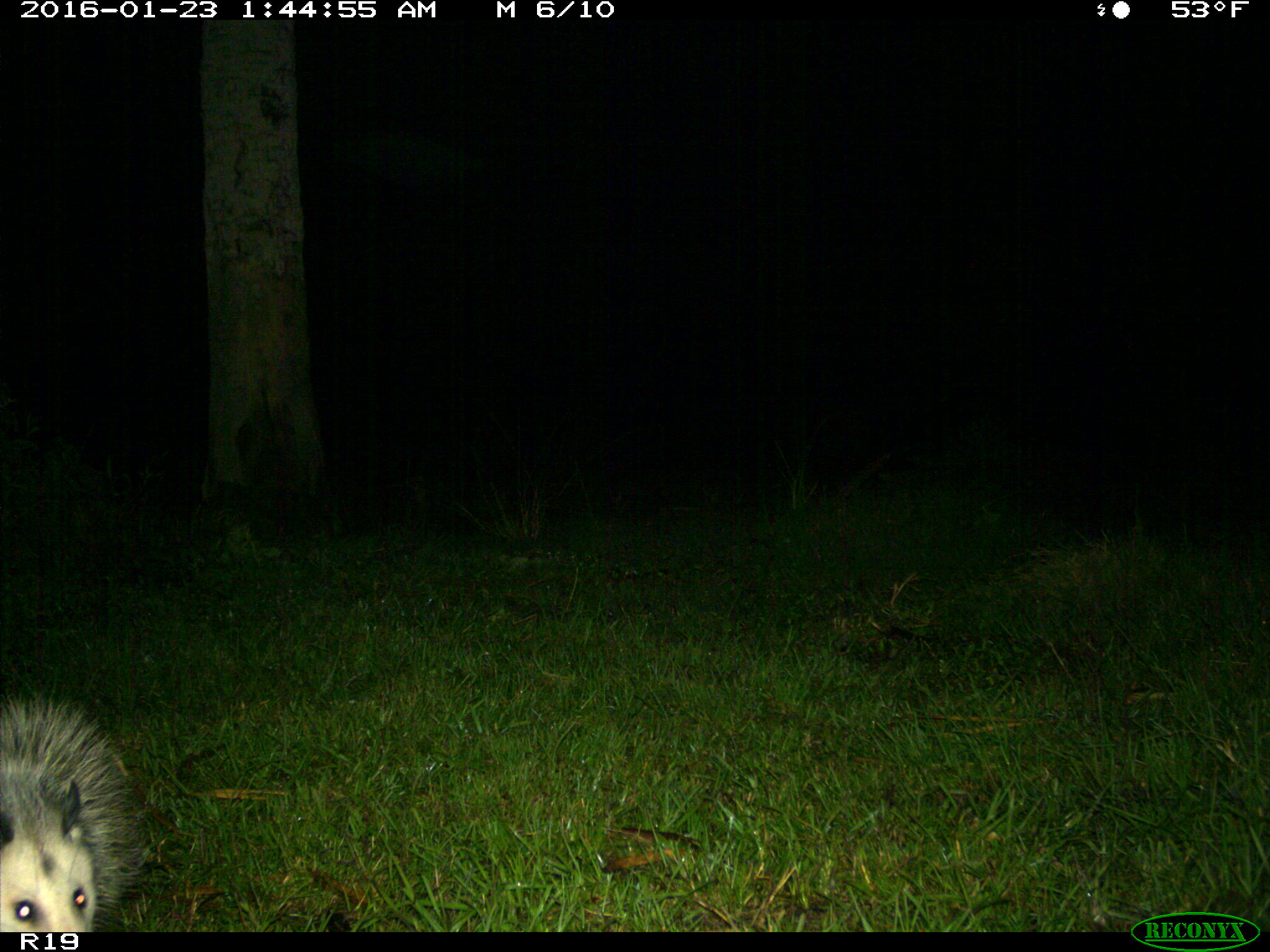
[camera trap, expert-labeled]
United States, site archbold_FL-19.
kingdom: Animalia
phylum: Chordata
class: Mammalia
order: Didelphimorphia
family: Didelphidae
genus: Didelphis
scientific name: Didelphis virginiana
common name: virginia opossum